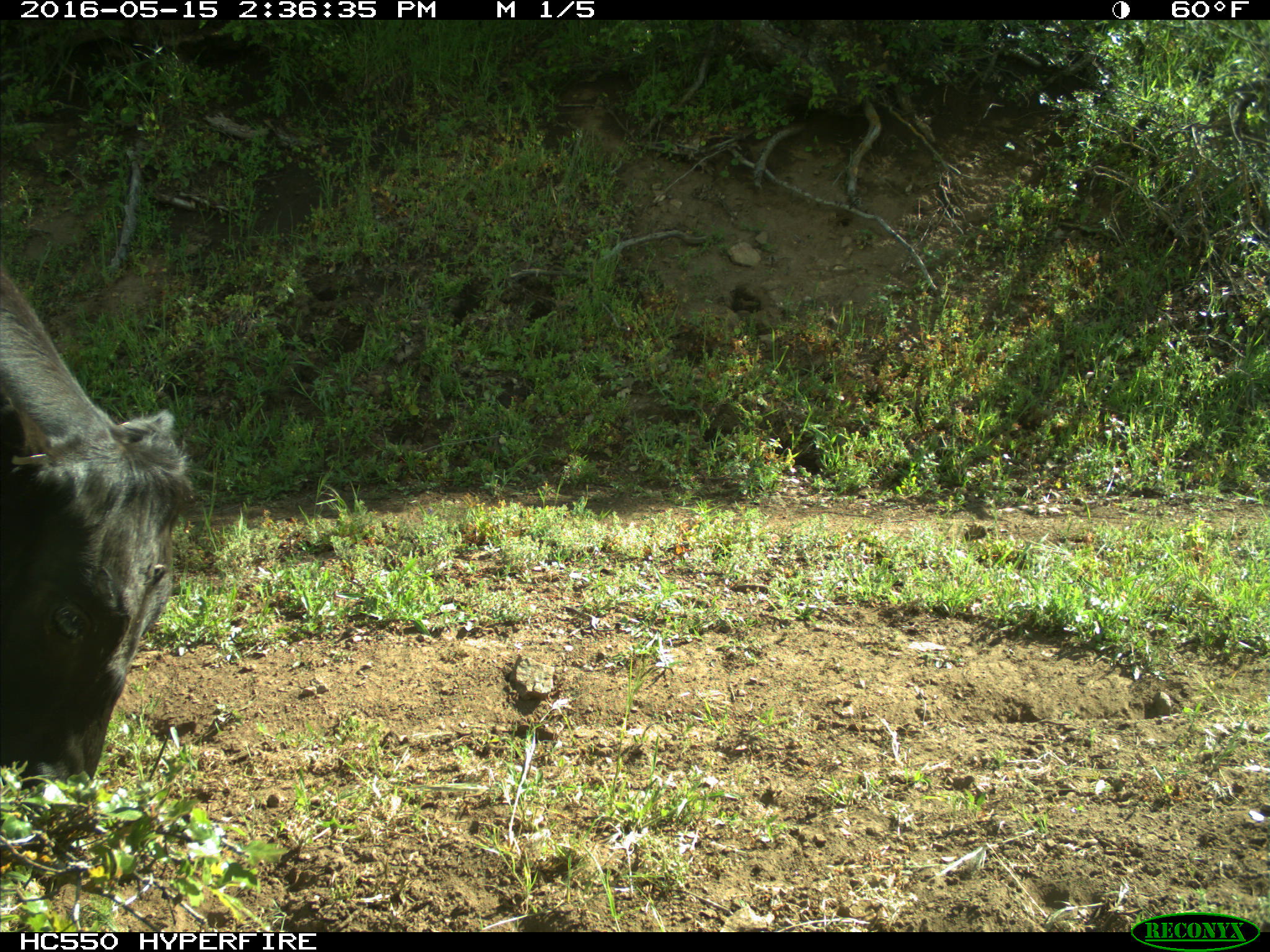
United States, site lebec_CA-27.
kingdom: Animalia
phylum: Chordata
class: Mammalia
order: Artiodactyla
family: Bovidae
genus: Bos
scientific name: Bos taurus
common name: domestic cow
Bos taurus (domestic cow).